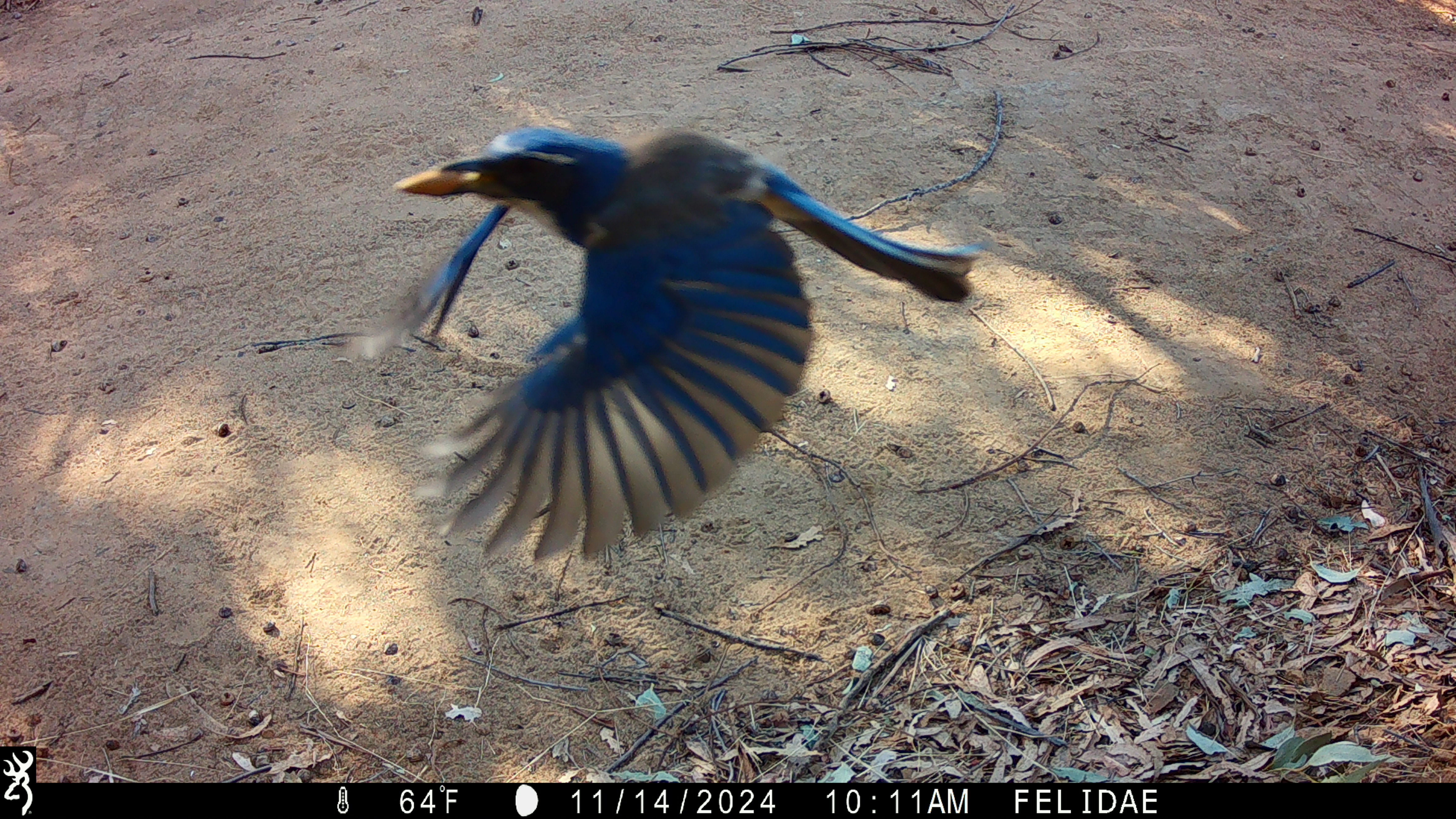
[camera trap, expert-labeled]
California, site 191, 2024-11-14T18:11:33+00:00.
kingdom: Animalia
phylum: Chordata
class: Aves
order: Passeriformes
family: Corvidae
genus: Aphelocoma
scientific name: Aphelocoma californica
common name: california scrub jay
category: western scrub-jay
Western scrub-jay (california scrub jay) (Aphelocoma californica).